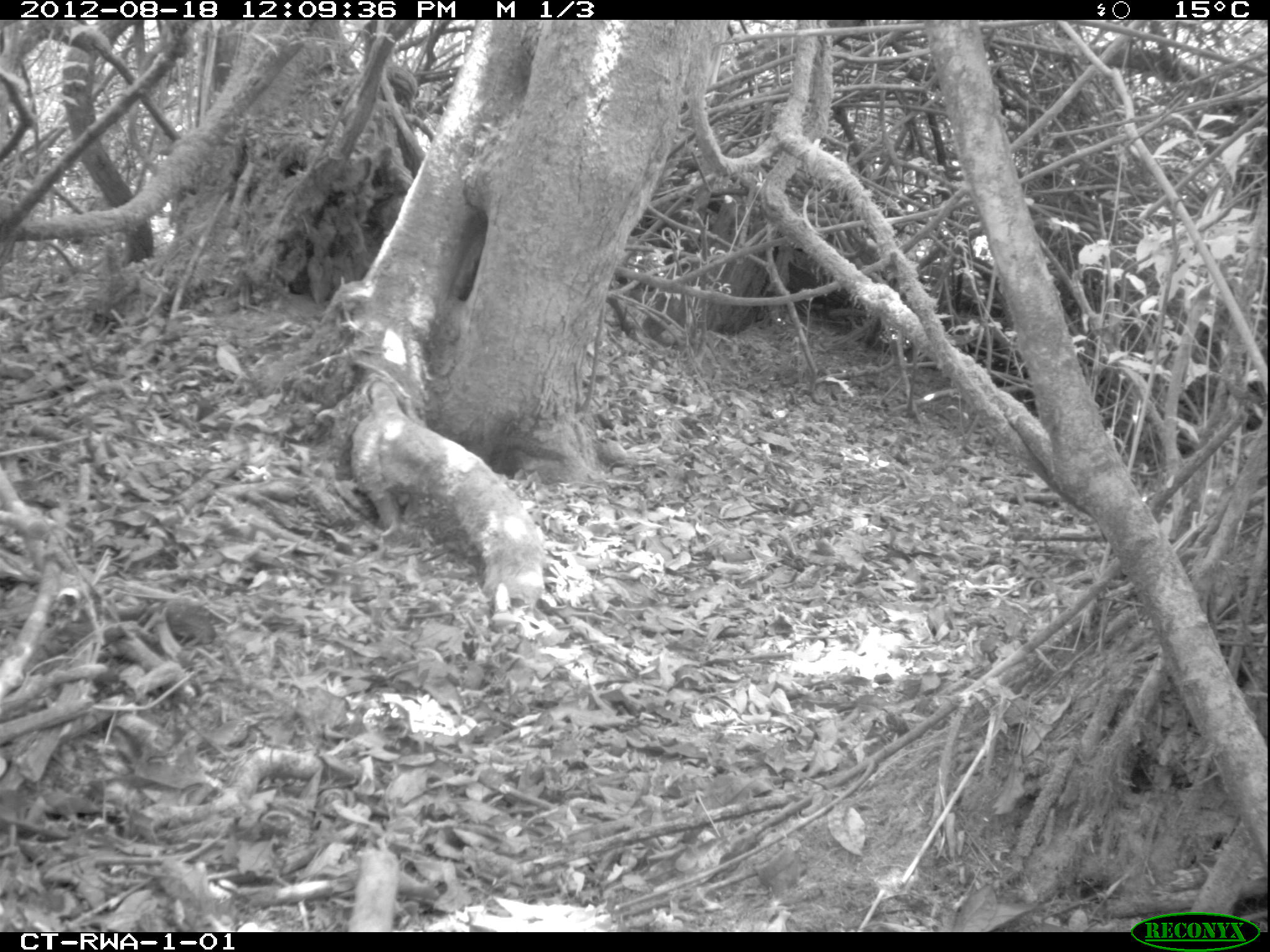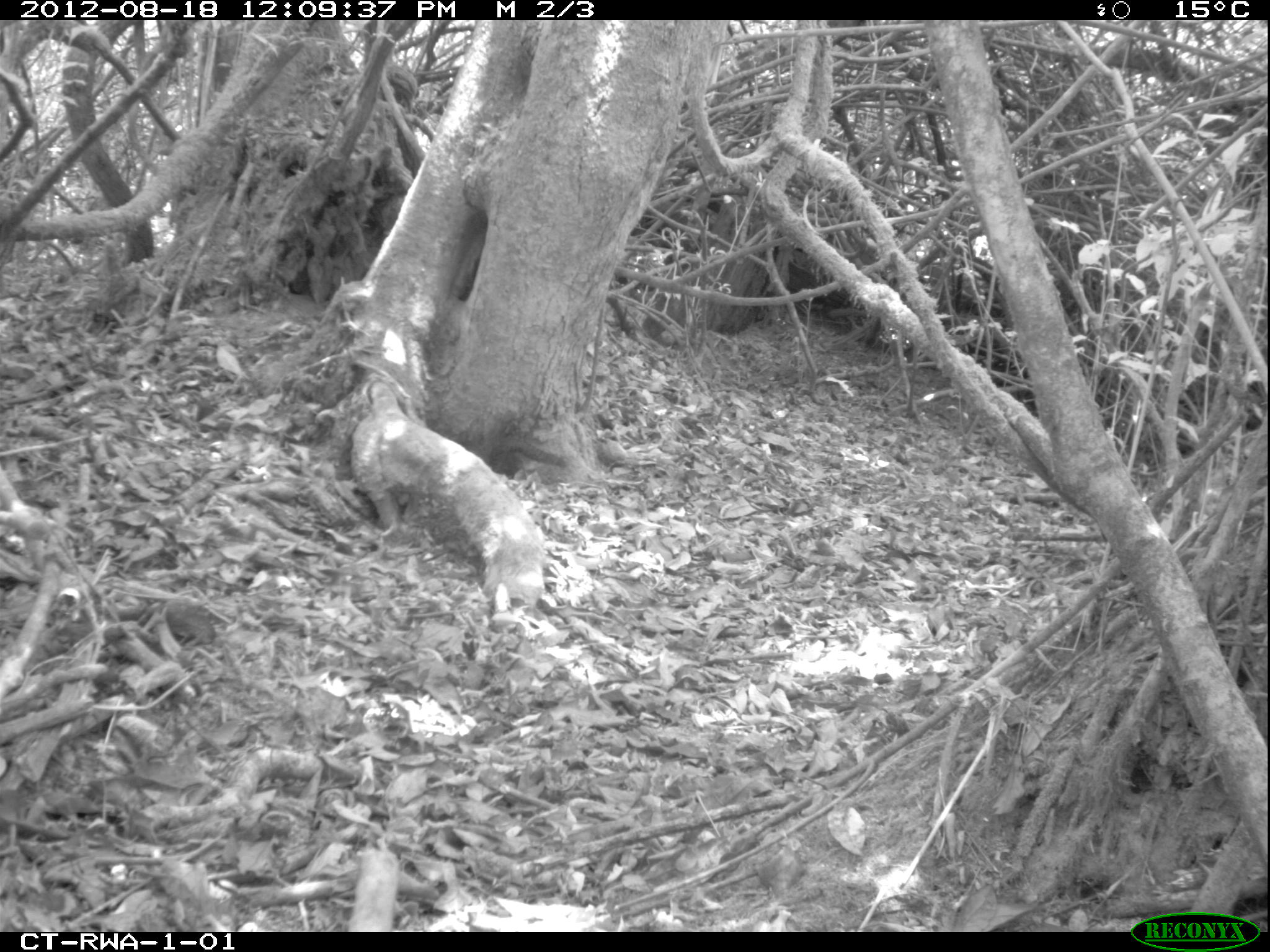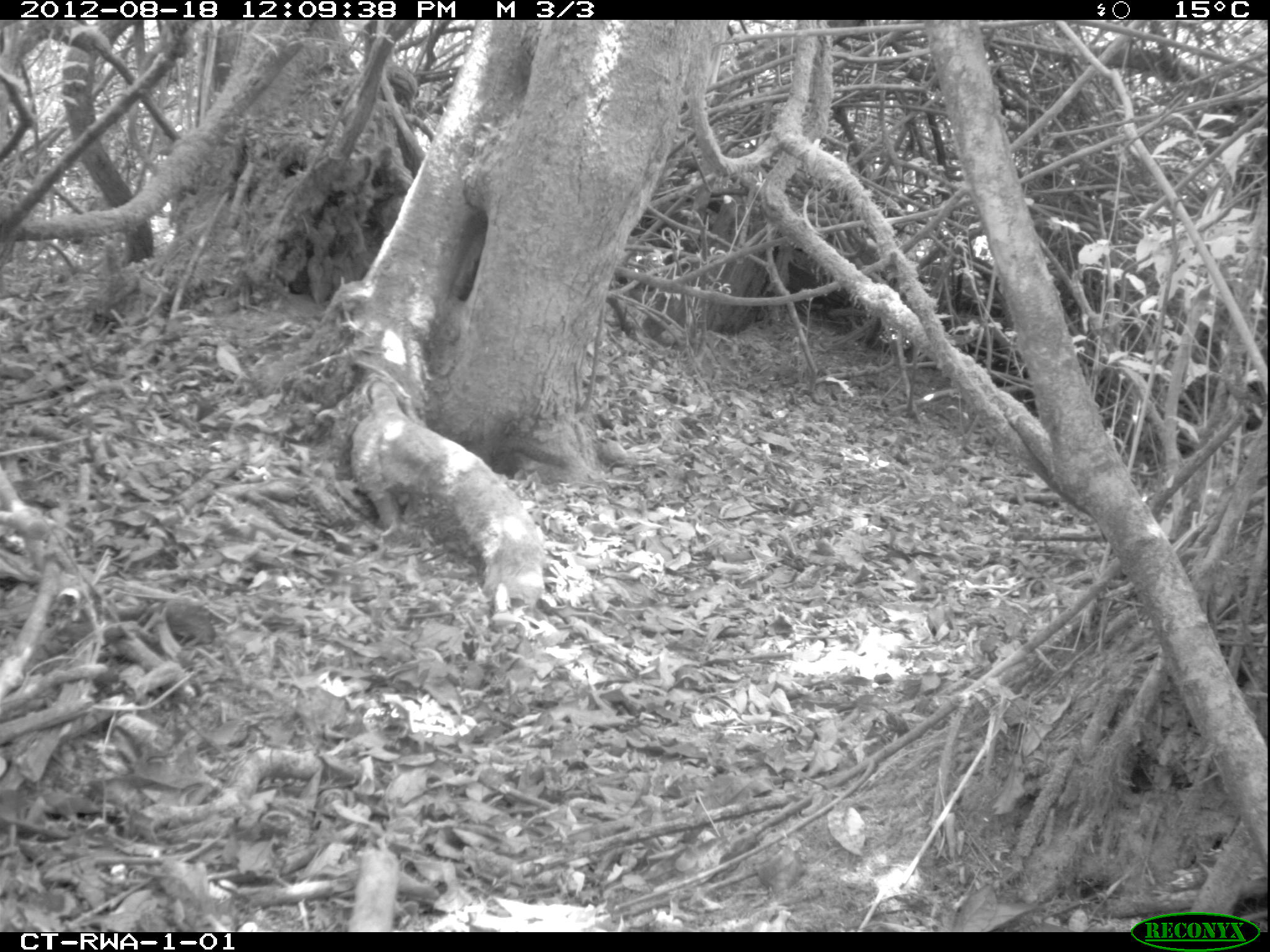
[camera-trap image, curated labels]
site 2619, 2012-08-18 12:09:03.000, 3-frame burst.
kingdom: Animalia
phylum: Chordata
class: Mammalia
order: Rodentia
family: Sciuridae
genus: Funisciurus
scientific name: Funisciurus carruthersi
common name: carruther's mountain squirrel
Funisciurus carruthersi (carruther's mountain squirrel), count 1.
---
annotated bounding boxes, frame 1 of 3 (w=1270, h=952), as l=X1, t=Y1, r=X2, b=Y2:
funisciurus carruthersi: l=454, t=412, r=567, b=478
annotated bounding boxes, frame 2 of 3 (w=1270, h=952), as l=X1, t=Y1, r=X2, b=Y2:
funisciurus carruthersi: l=465, t=429, r=568, b=478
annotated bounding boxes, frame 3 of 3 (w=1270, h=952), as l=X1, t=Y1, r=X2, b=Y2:
funisciurus carruthersi: l=461, t=431, r=567, b=478